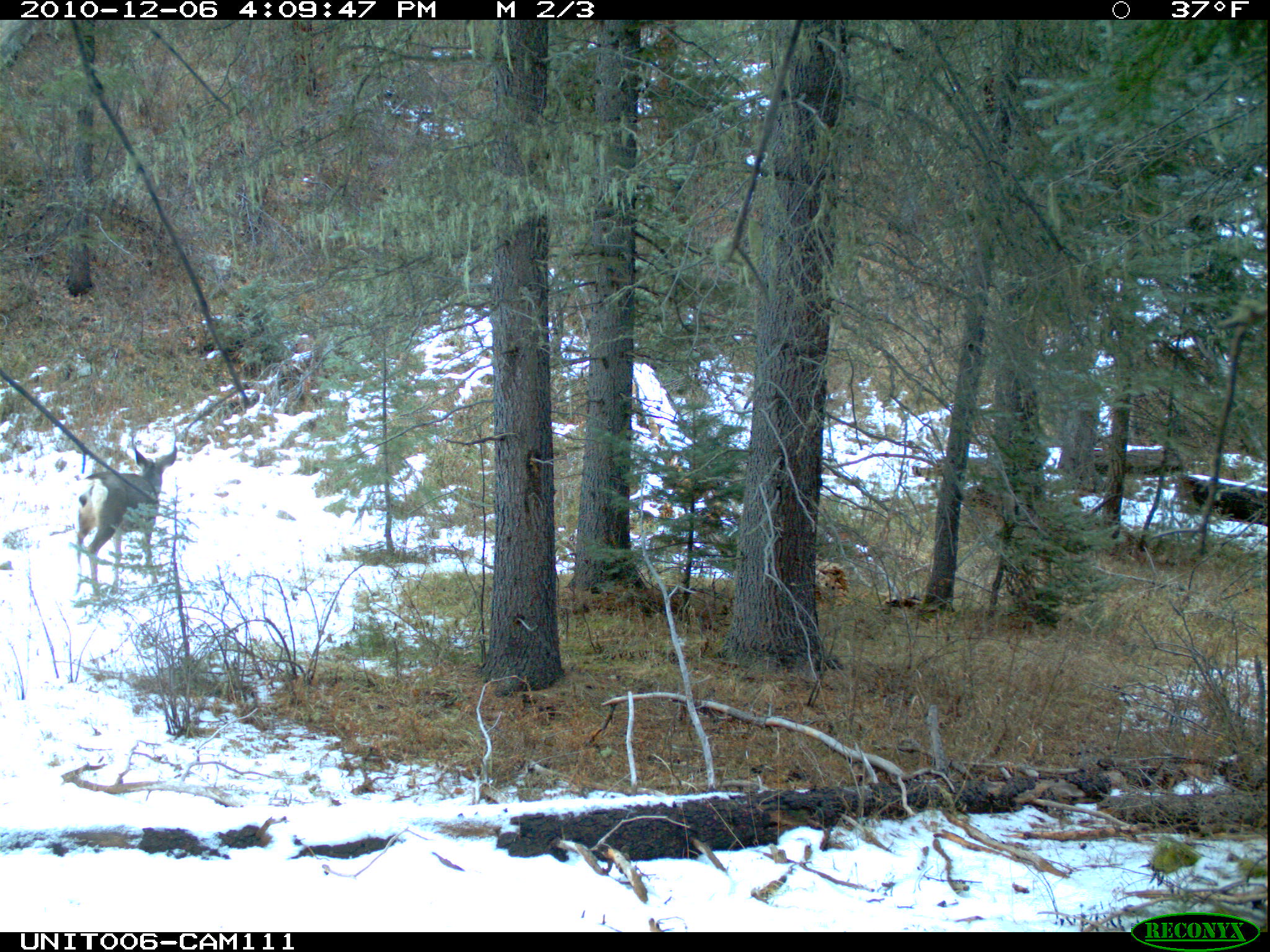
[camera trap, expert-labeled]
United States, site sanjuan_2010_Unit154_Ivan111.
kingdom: Animalia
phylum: Chordata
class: Mammalia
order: Artiodactyla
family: Cervidae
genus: Odocoileus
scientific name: Odocoileus hemionus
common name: mule deer